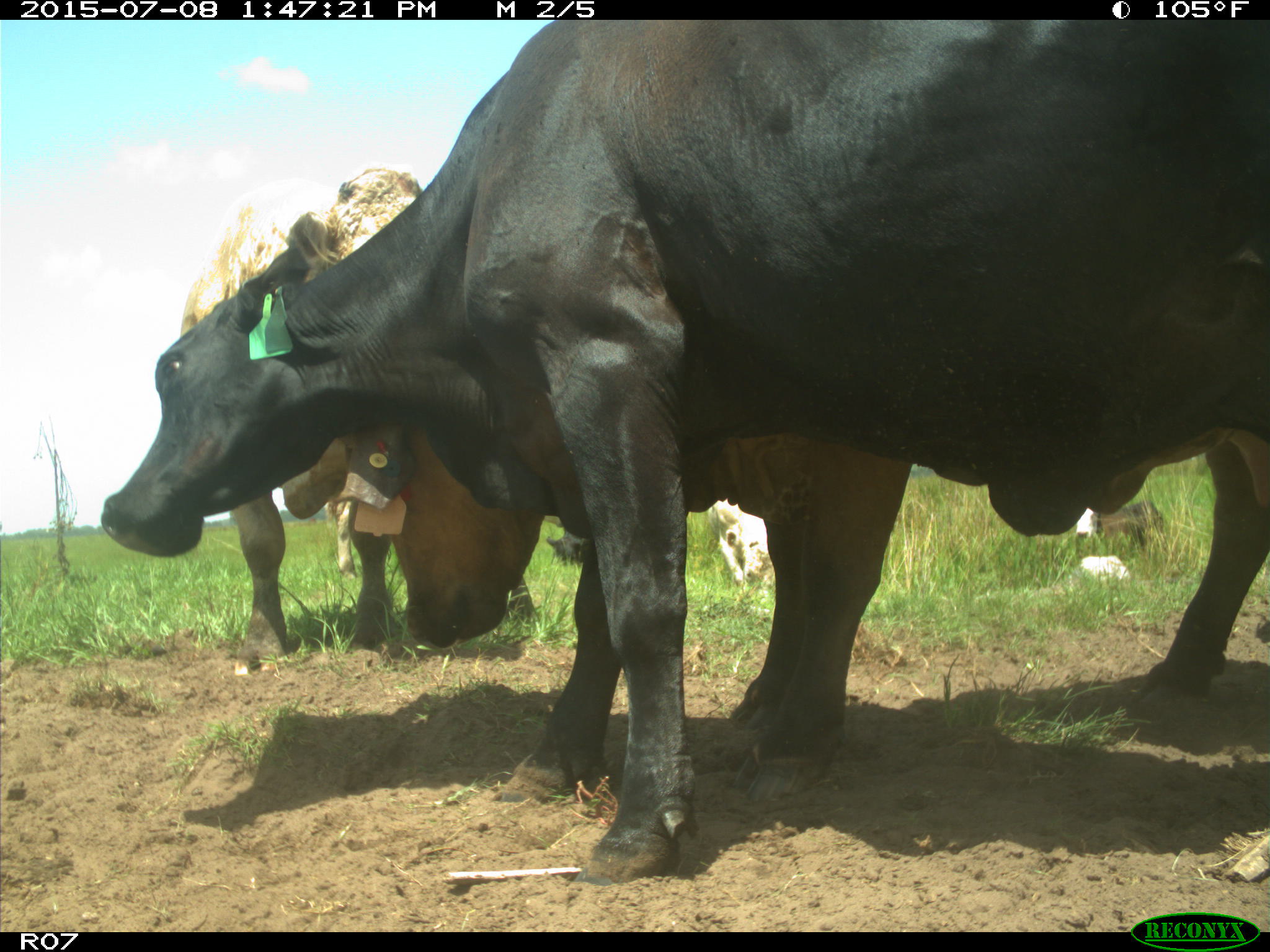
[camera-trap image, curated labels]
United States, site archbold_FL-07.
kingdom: Animalia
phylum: Chordata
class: Mammalia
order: Artiodactyla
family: Bovidae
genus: Bos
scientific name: Bos taurus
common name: domestic cow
Bos taurus (domestic cow).